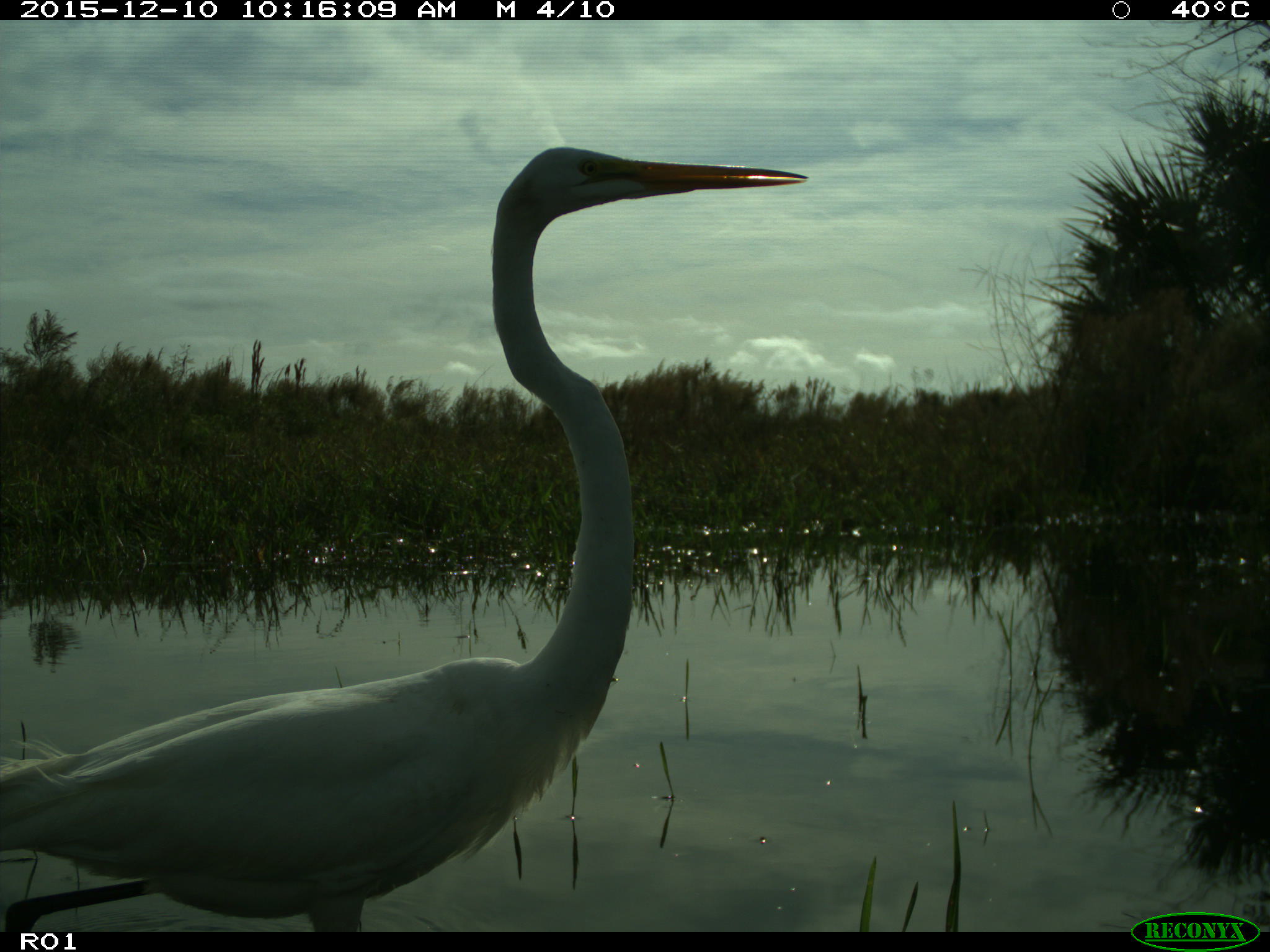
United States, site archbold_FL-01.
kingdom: Animalia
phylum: Chordata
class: Aves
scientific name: Aves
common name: birds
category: unidentified bird